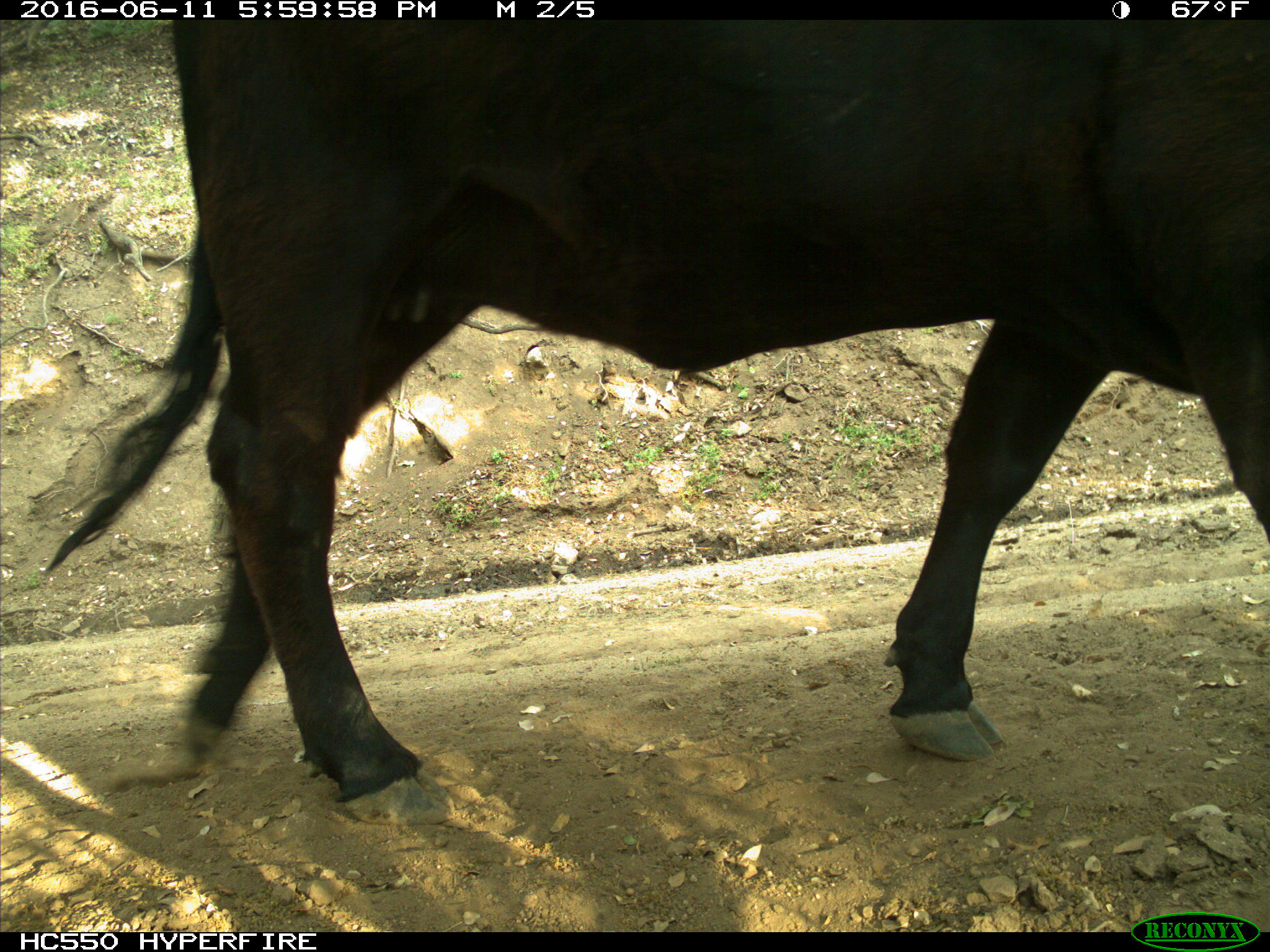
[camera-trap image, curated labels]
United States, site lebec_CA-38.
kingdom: Animalia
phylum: Chordata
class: Mammalia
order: Artiodactyla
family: Bovidae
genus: Bos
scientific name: Bos taurus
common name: domestic cow